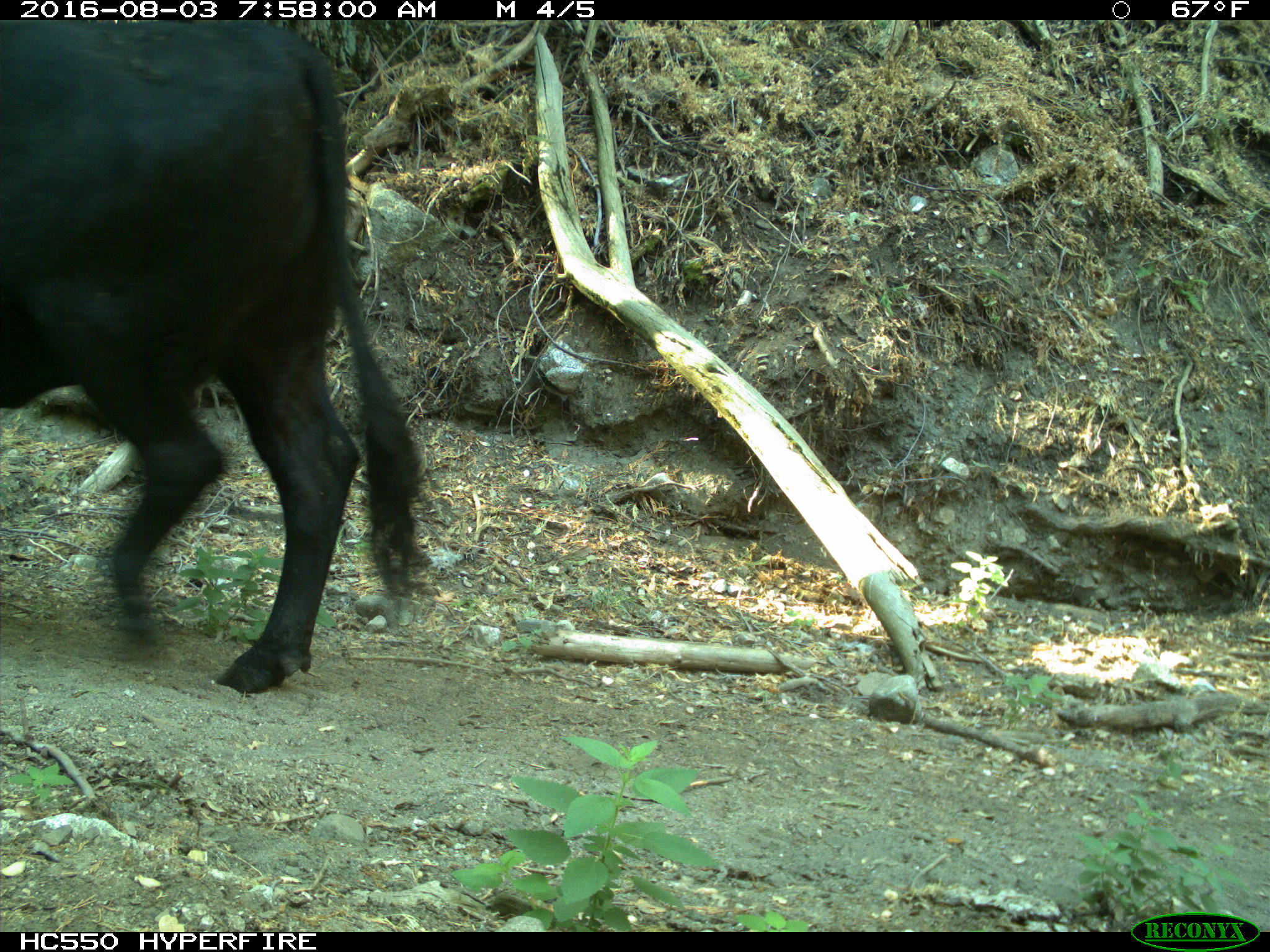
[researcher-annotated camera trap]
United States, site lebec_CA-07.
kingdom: Animalia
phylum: Chordata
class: Mammalia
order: Artiodactyla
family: Bovidae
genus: Bos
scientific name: Bos taurus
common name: domestic cow